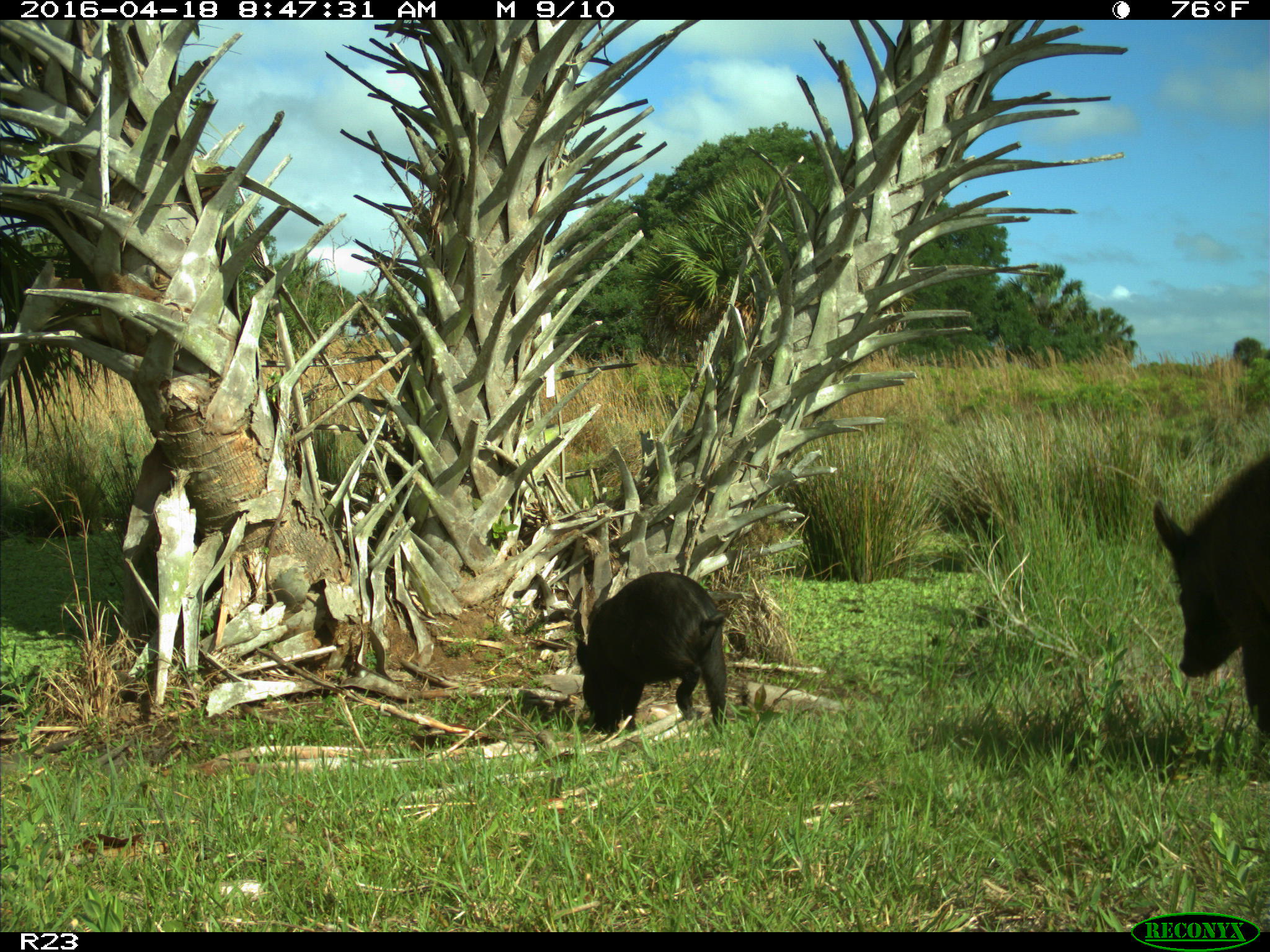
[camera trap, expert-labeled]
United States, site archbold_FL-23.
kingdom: Animalia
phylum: Chordata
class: Mammalia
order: Artiodactyla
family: Suidae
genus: Sus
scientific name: Sus scrofa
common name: wild boar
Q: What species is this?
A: Sus scrofa (wild boar).